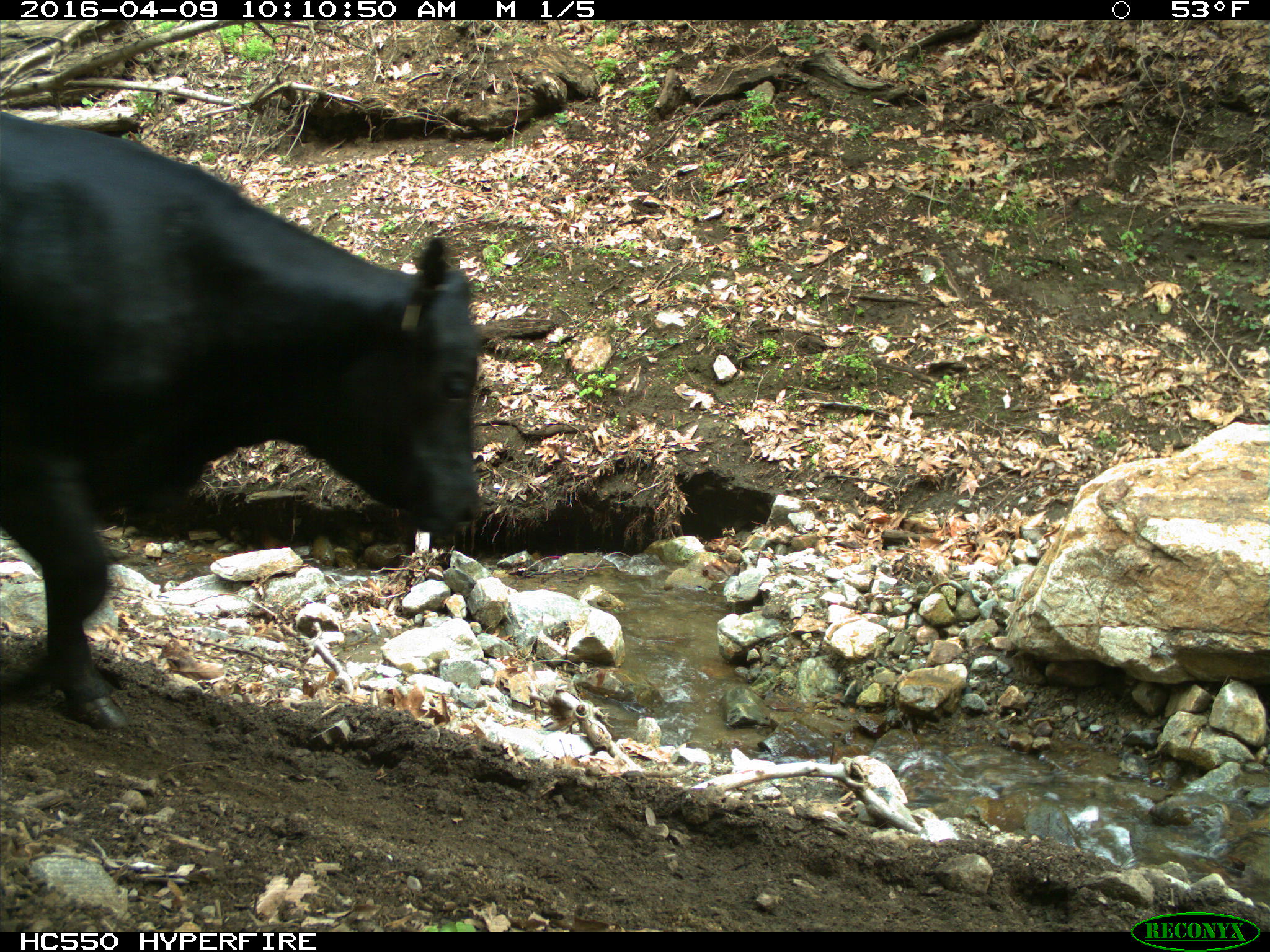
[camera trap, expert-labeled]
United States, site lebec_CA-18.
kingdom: Animalia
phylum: Chordata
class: Mammalia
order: Artiodactyla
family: Bovidae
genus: Bos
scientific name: Bos taurus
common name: domestic cow